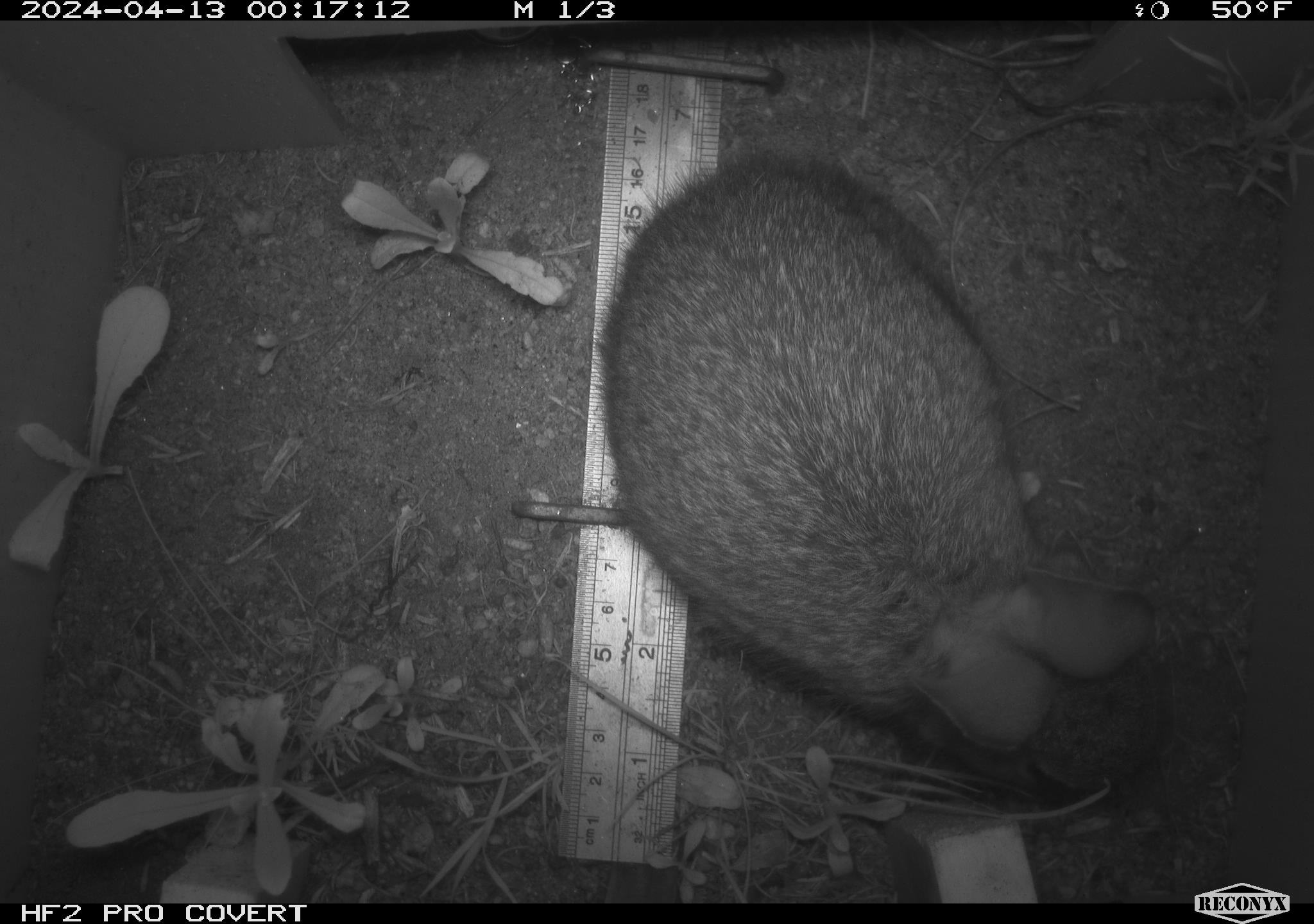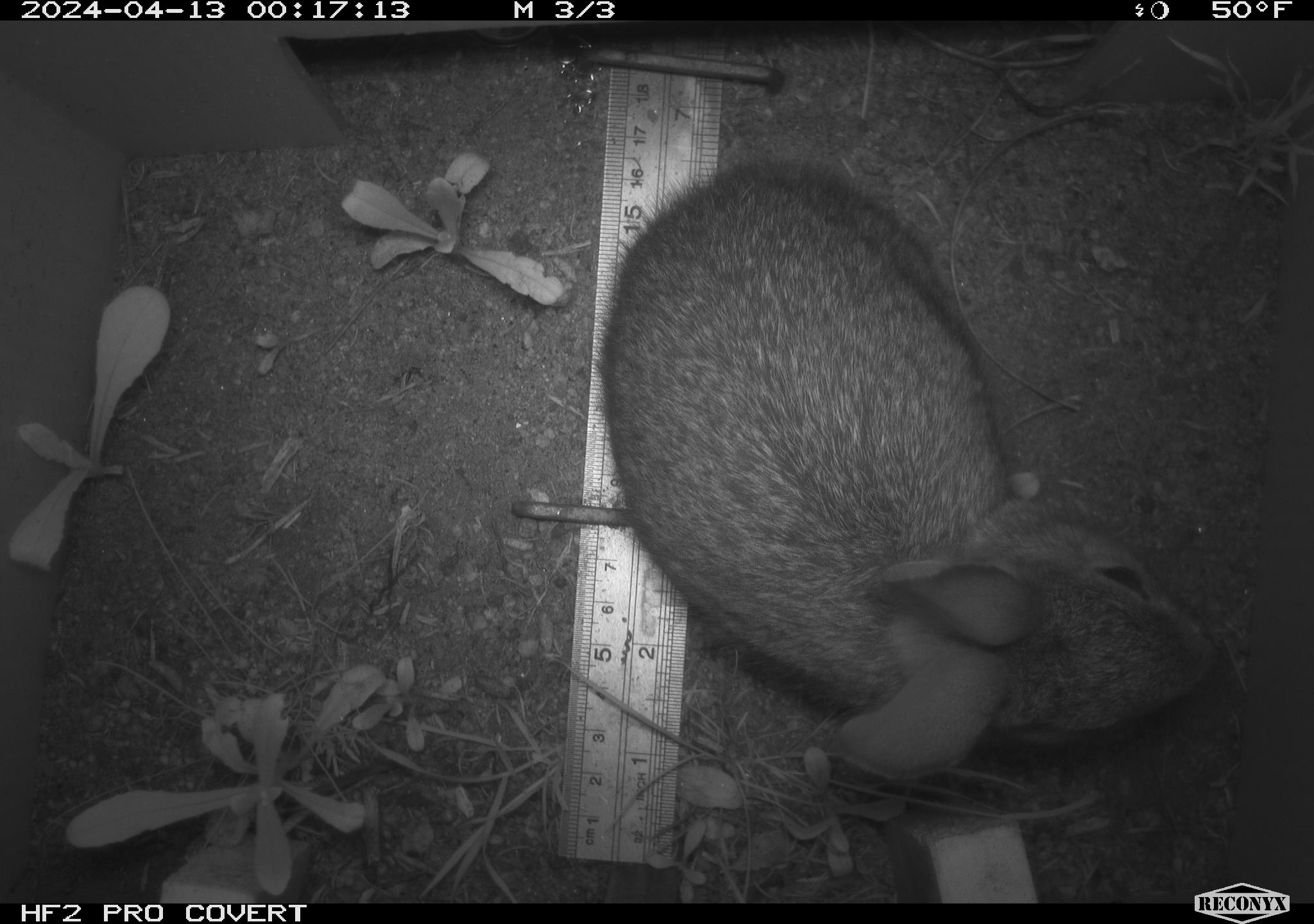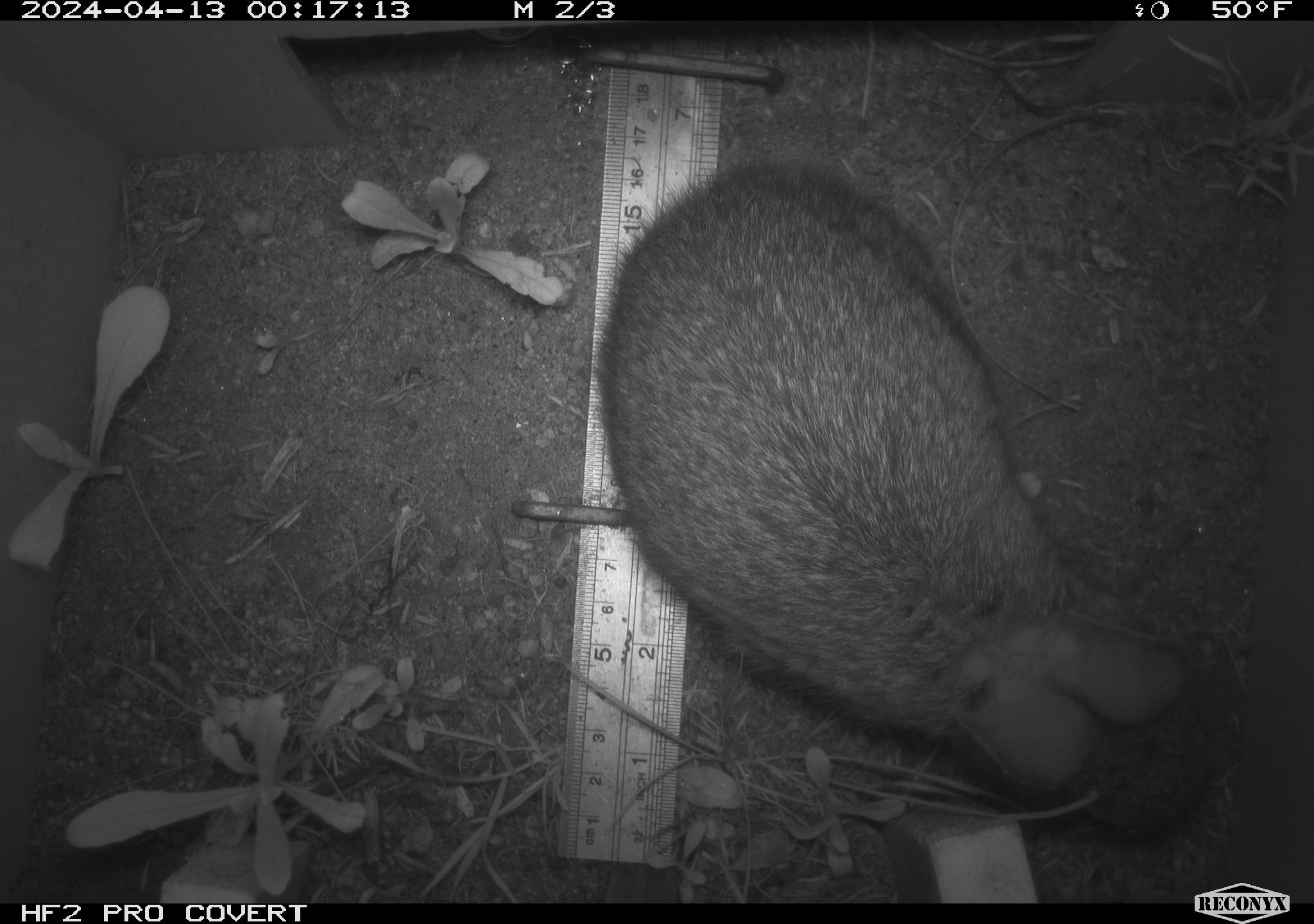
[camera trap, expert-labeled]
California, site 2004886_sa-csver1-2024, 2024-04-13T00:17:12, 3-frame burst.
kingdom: Animalia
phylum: Chordata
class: Mammalia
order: Lagomorpha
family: Leporidae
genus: Sylvilagus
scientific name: Sylvilagus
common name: cottontail rabbits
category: sylvilagus species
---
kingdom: Animalia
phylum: Chordata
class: Mammalia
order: Rodentia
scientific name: Rodentia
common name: rodent